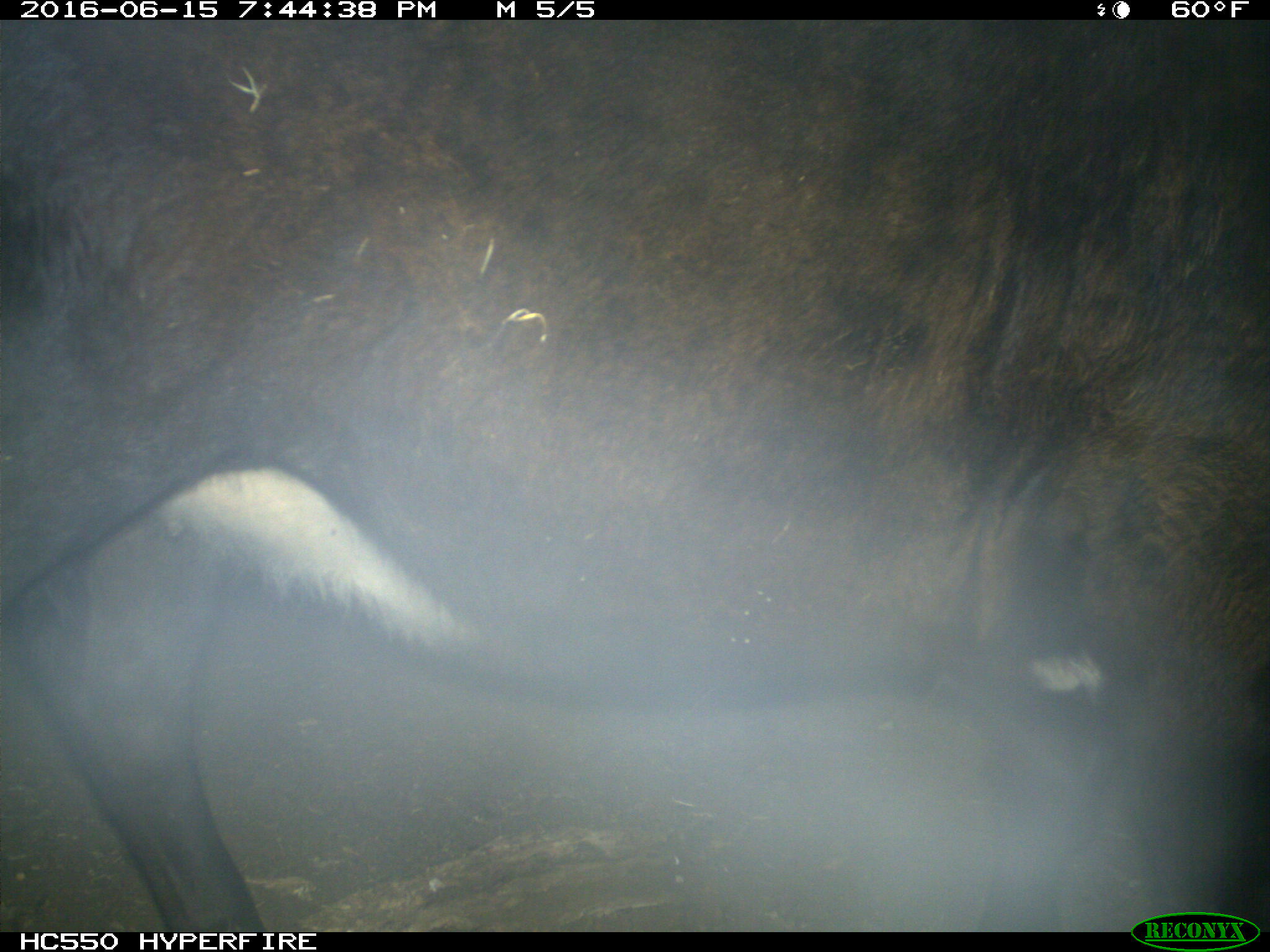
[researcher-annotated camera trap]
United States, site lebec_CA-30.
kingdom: Animalia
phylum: Chordata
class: Mammalia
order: Artiodactyla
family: Bovidae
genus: Bos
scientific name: Bos taurus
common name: domestic cow